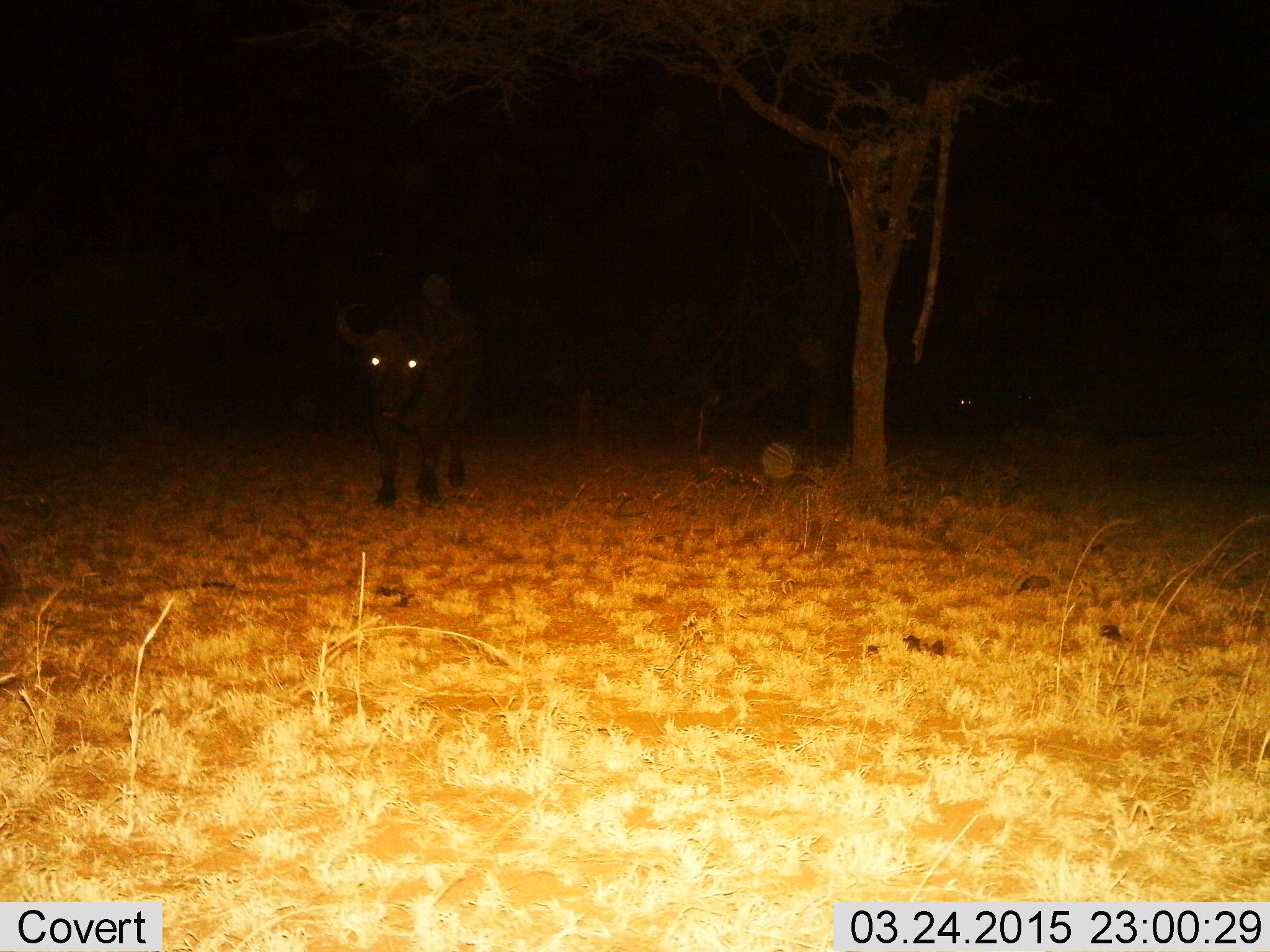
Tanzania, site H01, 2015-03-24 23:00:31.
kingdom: Animalia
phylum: Chordata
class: Mammalia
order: Artiodactyla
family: Bovidae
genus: Syncerus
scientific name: Syncerus caffer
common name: cape buffalo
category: buffalo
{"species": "buffalo (cape buffalo) (Syncerus caffer)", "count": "1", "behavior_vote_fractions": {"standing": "80%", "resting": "0%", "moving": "20%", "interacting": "0%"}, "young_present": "0%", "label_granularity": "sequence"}